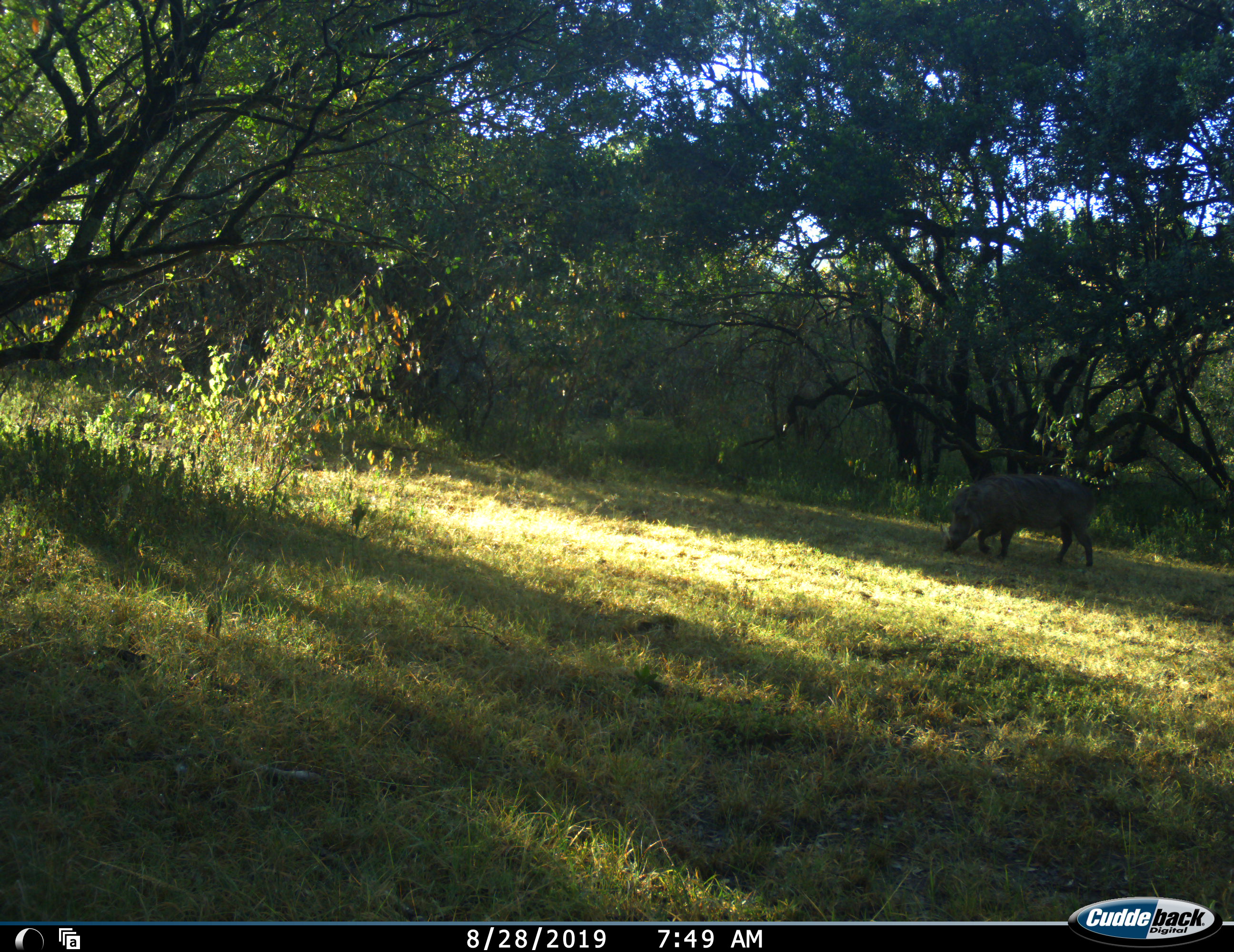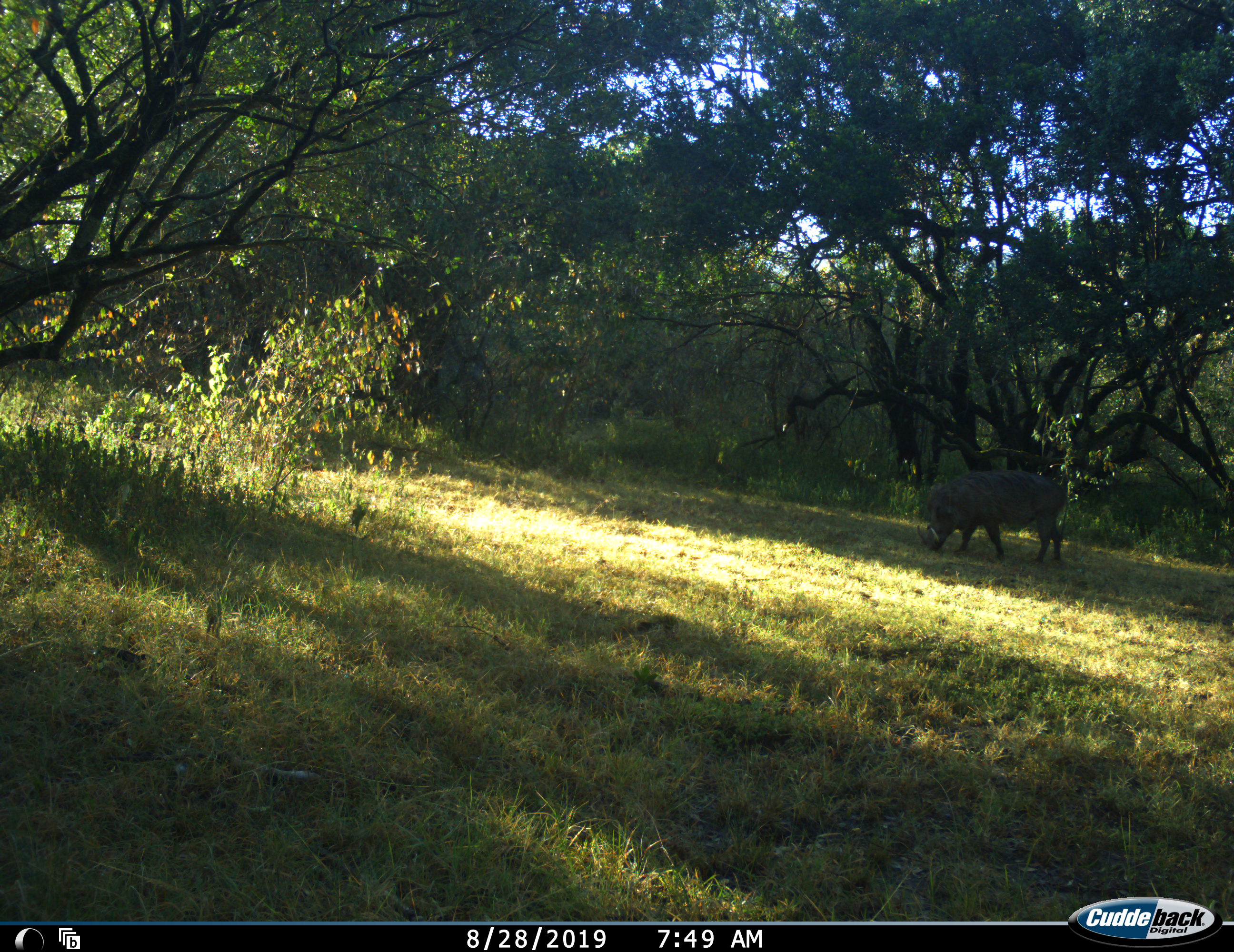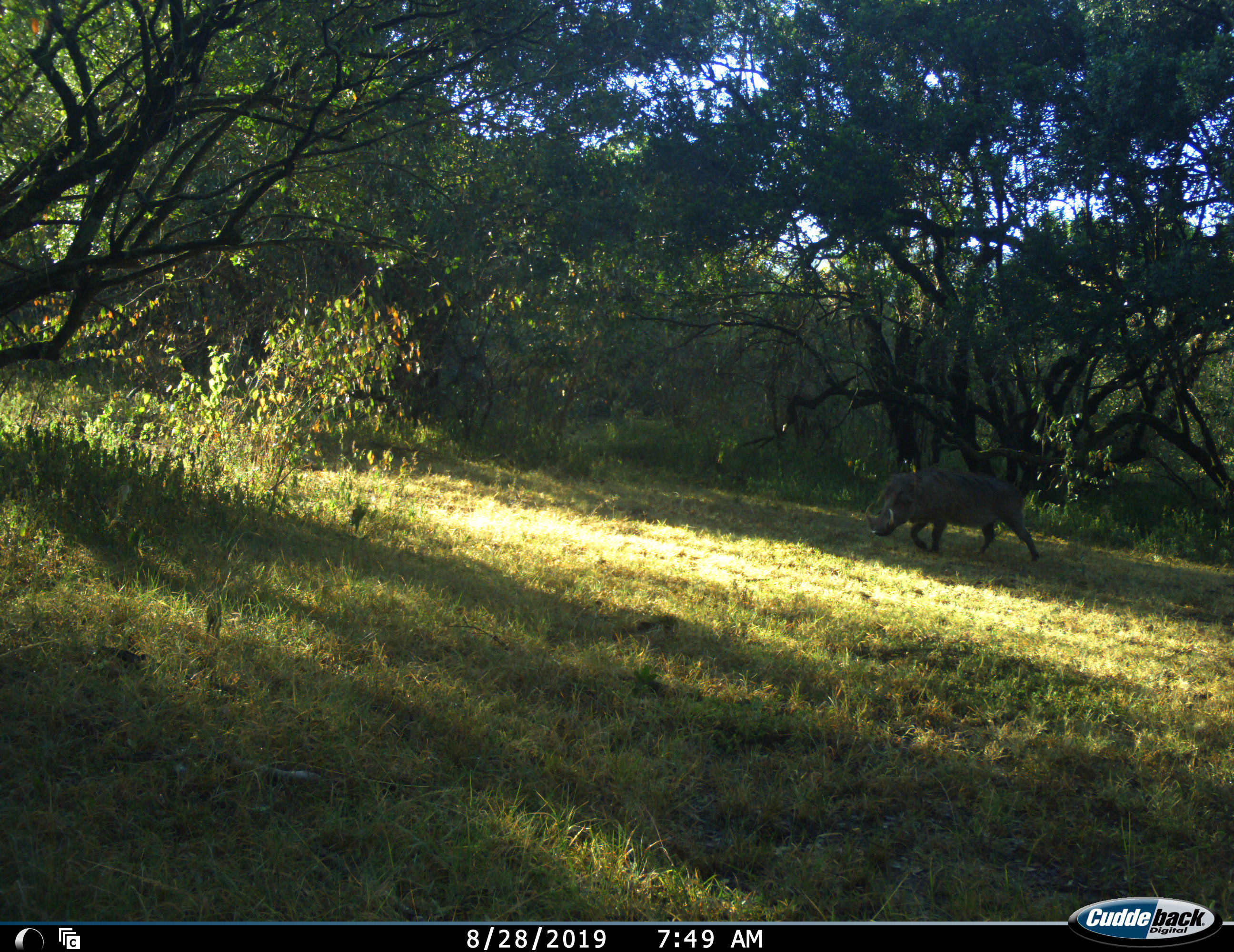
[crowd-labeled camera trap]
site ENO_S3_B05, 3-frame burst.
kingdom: Animalia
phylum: Chordata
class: Mammalia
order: Artiodactyla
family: Suidae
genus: Phacochoerus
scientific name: Phacochoerus africanus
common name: warthog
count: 1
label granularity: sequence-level